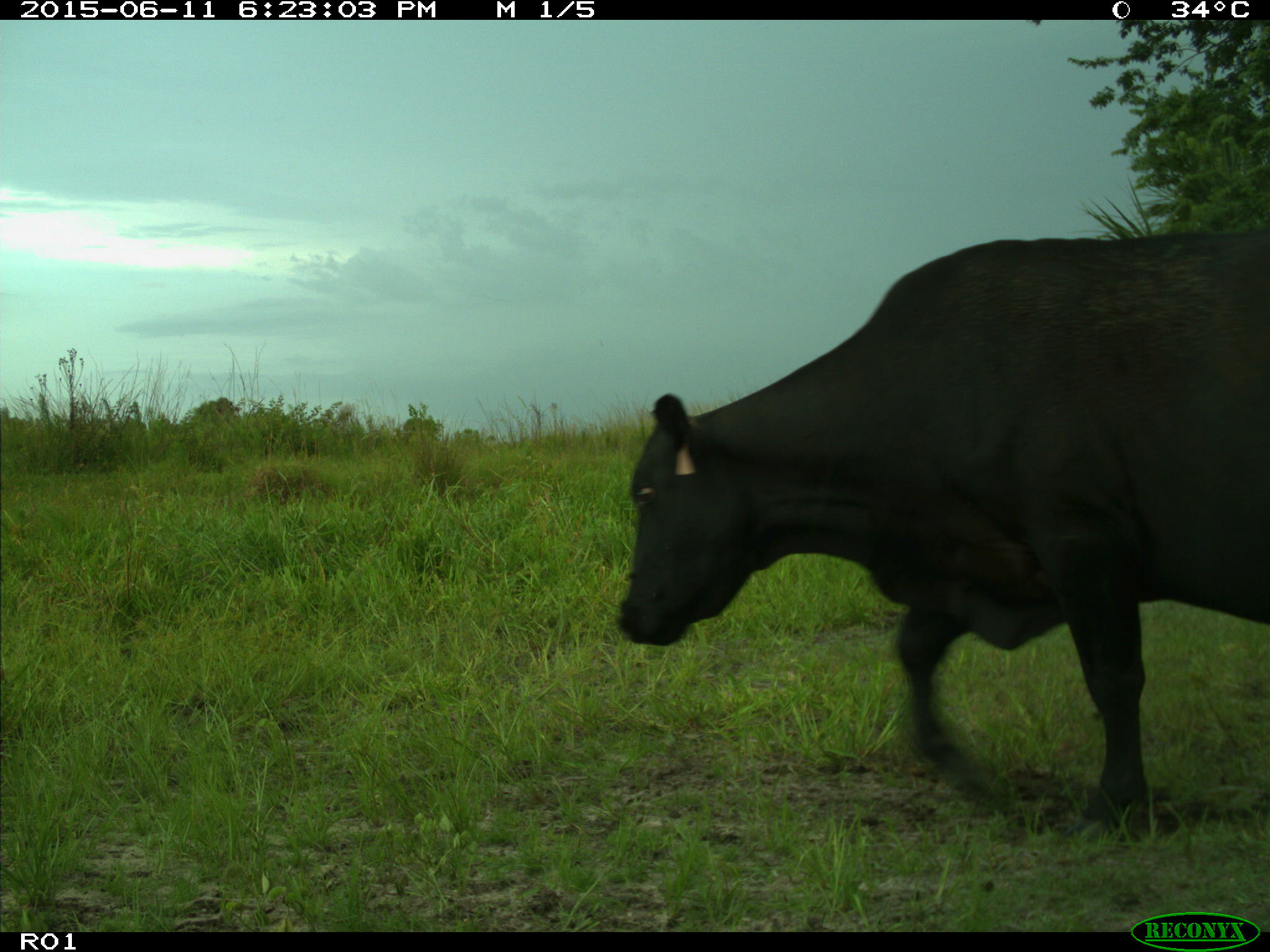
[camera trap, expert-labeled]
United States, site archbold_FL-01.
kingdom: Animalia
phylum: Chordata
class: Mammalia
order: Artiodactyla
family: Bovidae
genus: Bos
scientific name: Bos taurus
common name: domestic cow